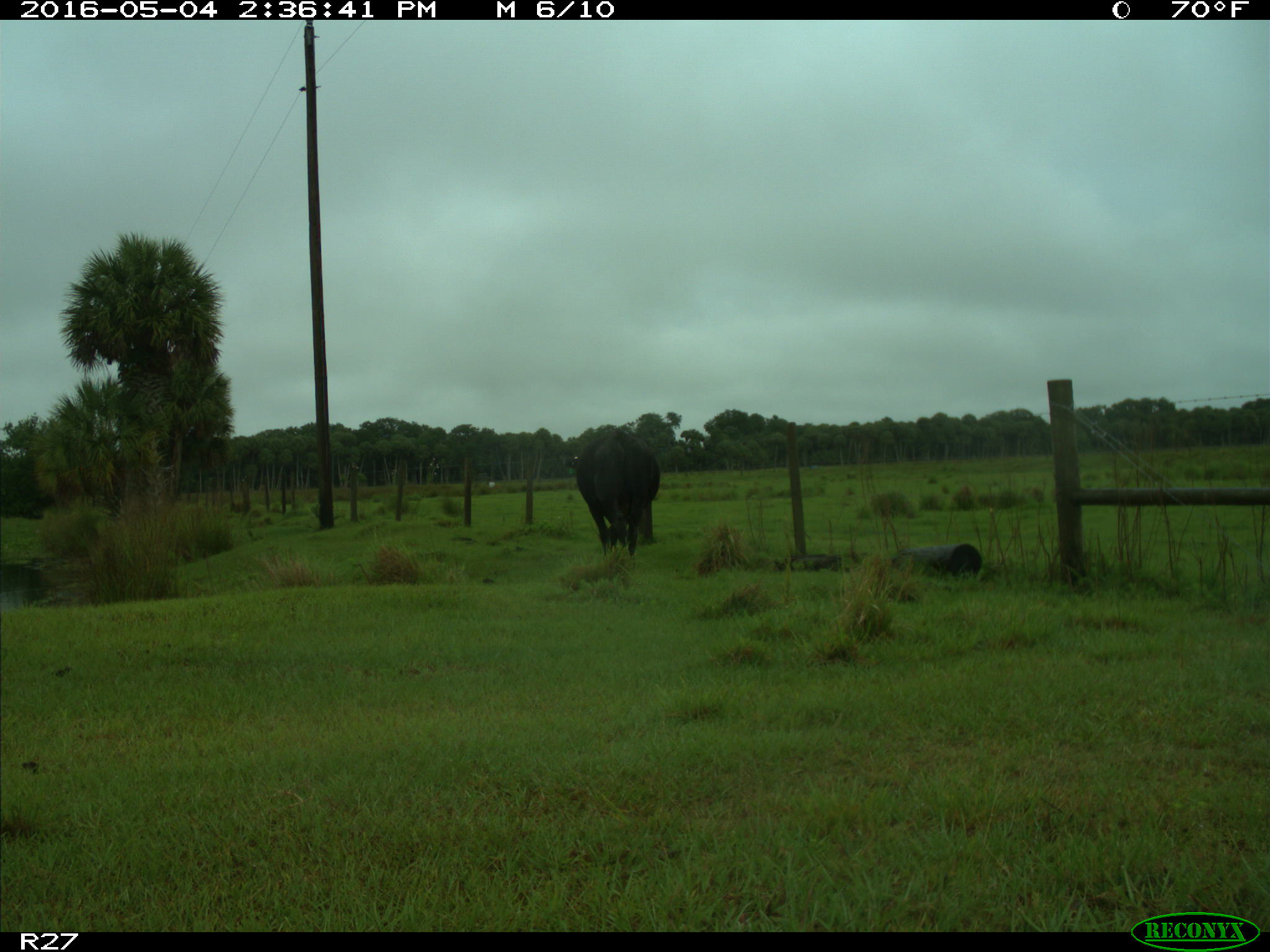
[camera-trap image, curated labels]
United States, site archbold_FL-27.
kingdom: Animalia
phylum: Chordata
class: Mammalia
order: Artiodactyla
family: Bovidae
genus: Bos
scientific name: Bos taurus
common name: domestic cow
Bos taurus (domestic cow).